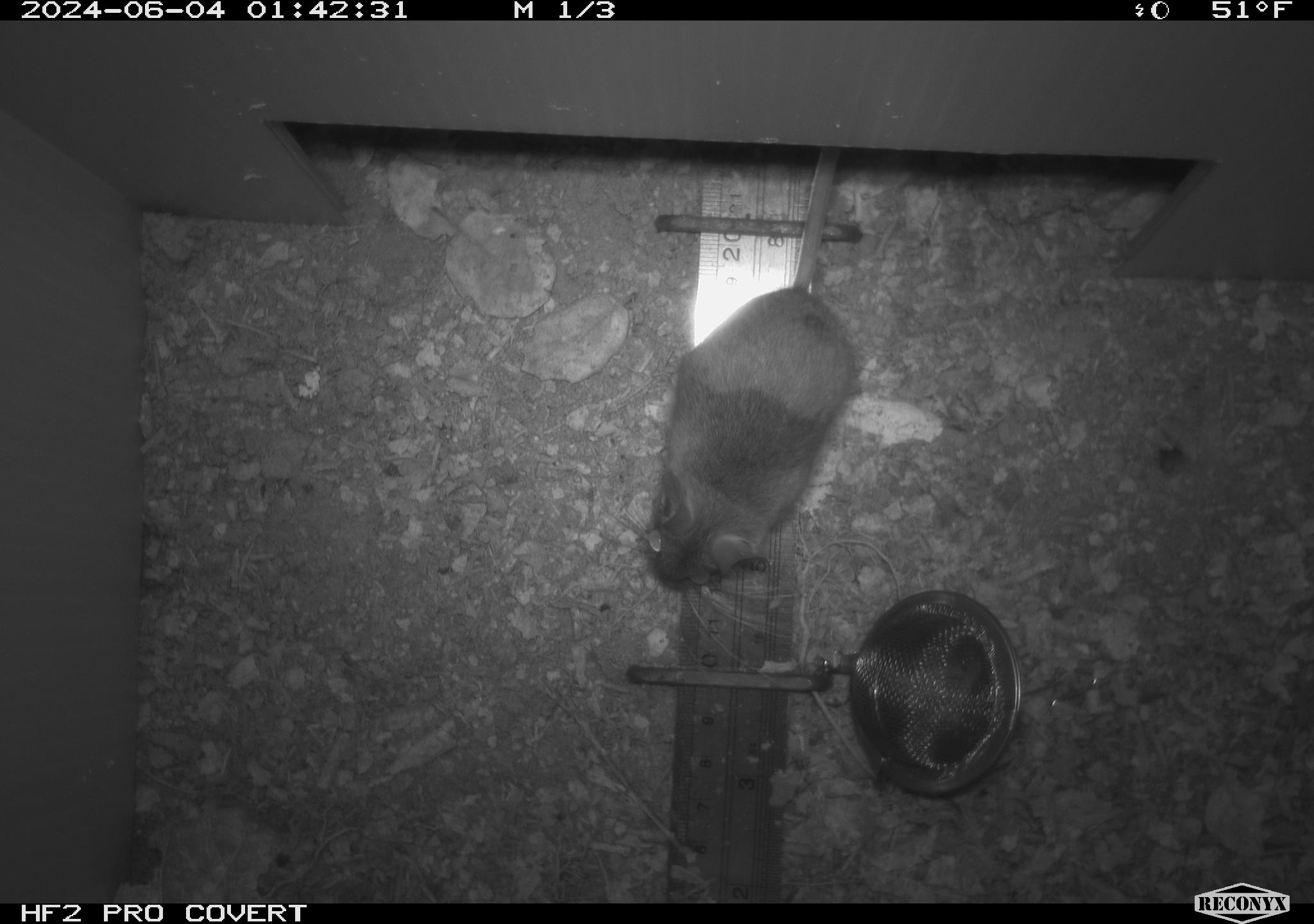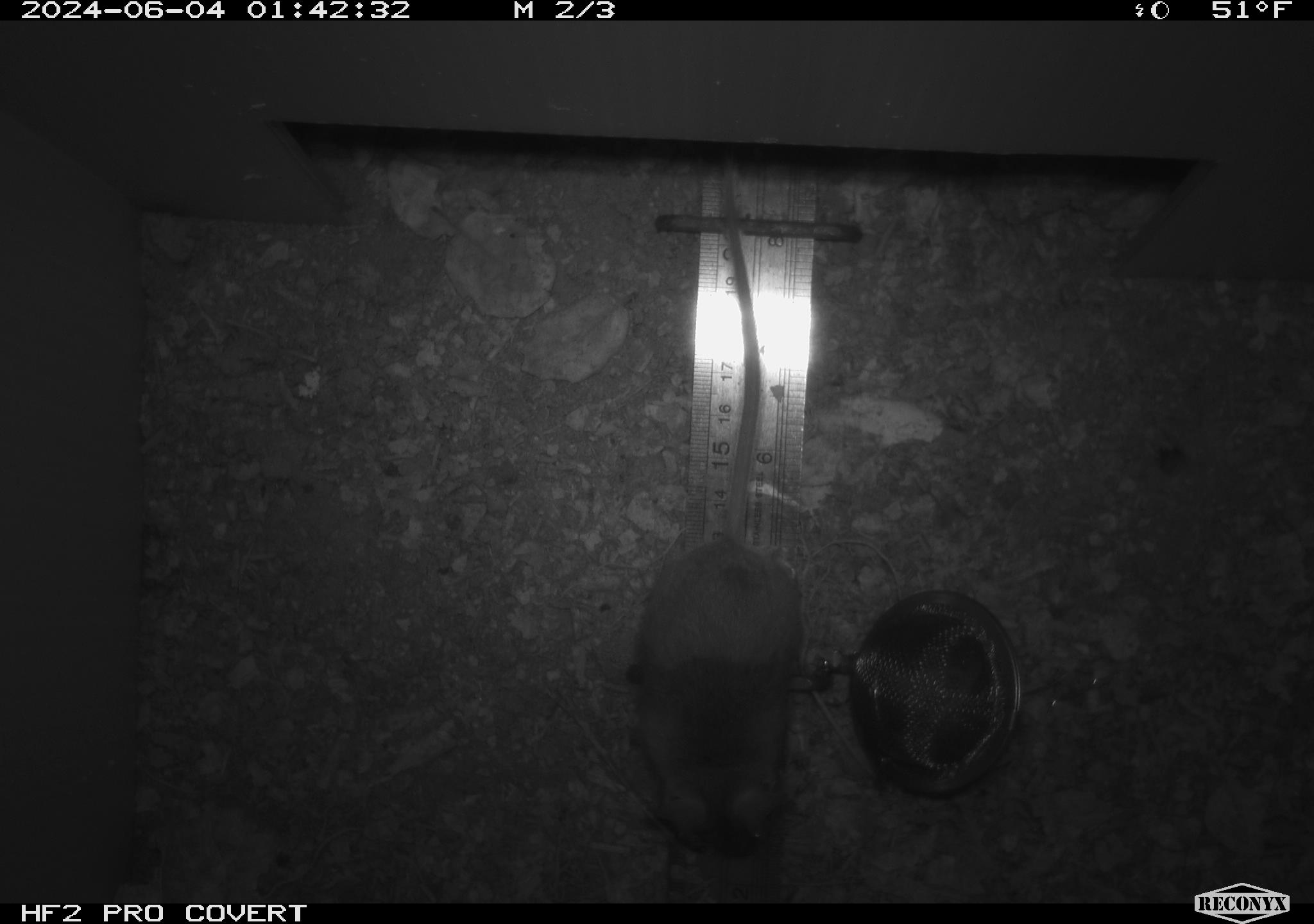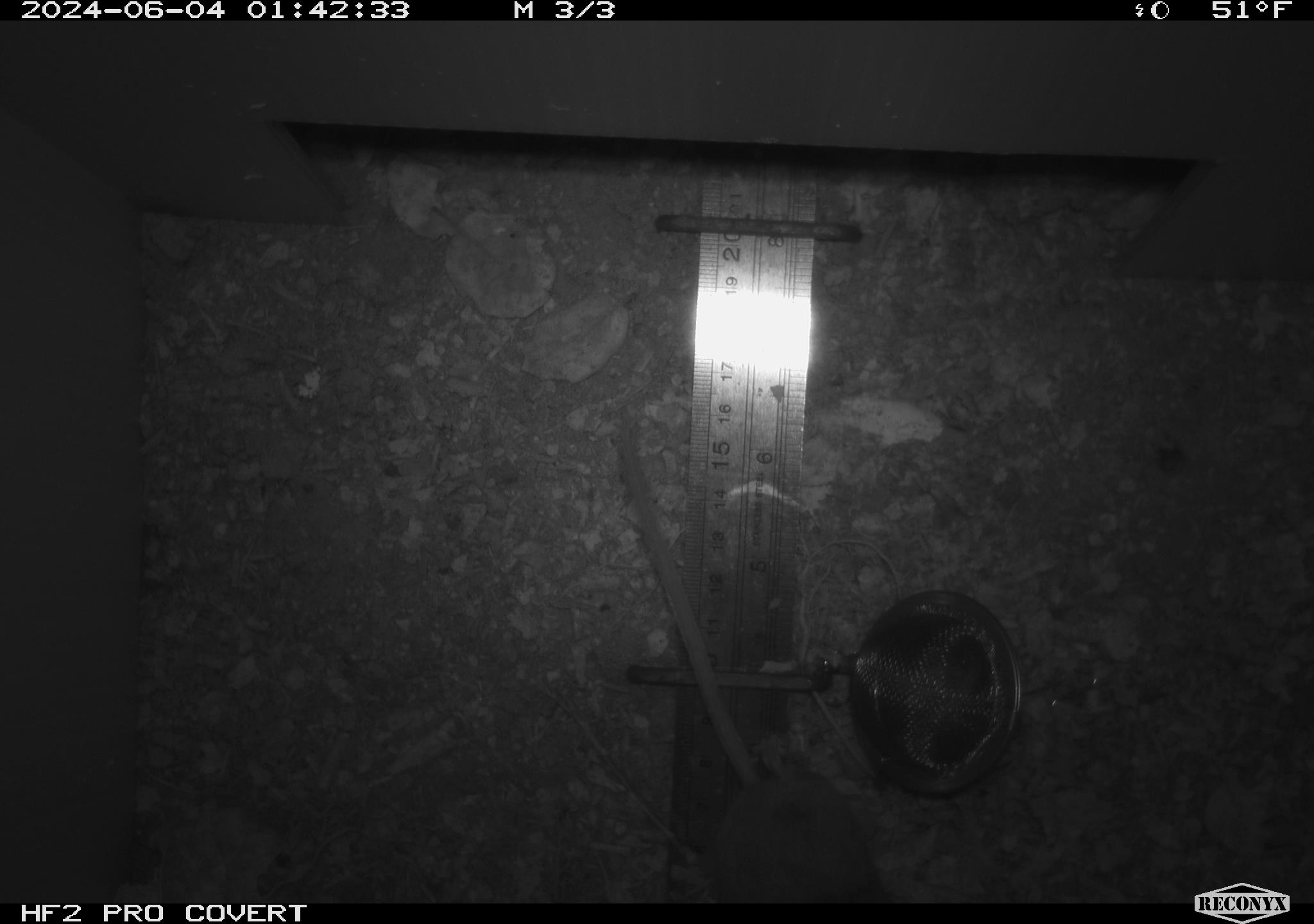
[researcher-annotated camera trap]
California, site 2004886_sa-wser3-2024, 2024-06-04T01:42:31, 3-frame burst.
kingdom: Animalia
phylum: Chordata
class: Mammalia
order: Rodentia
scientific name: Rodentia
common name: mouse species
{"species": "mouse species (Rodentia)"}